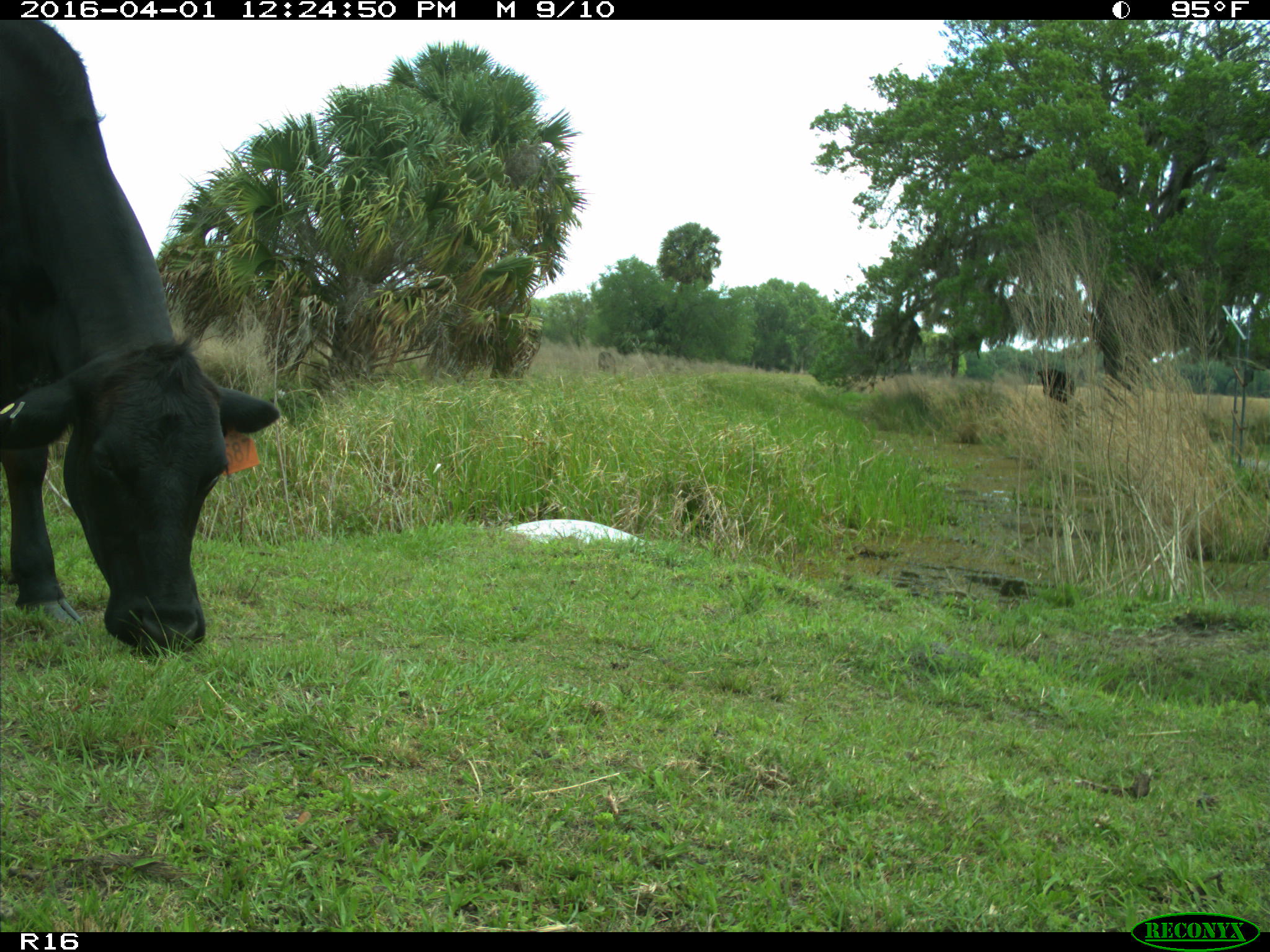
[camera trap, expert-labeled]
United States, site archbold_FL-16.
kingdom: Animalia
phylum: Chordata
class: Mammalia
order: Artiodactyla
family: Bovidae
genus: Bos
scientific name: Bos taurus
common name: domestic cow